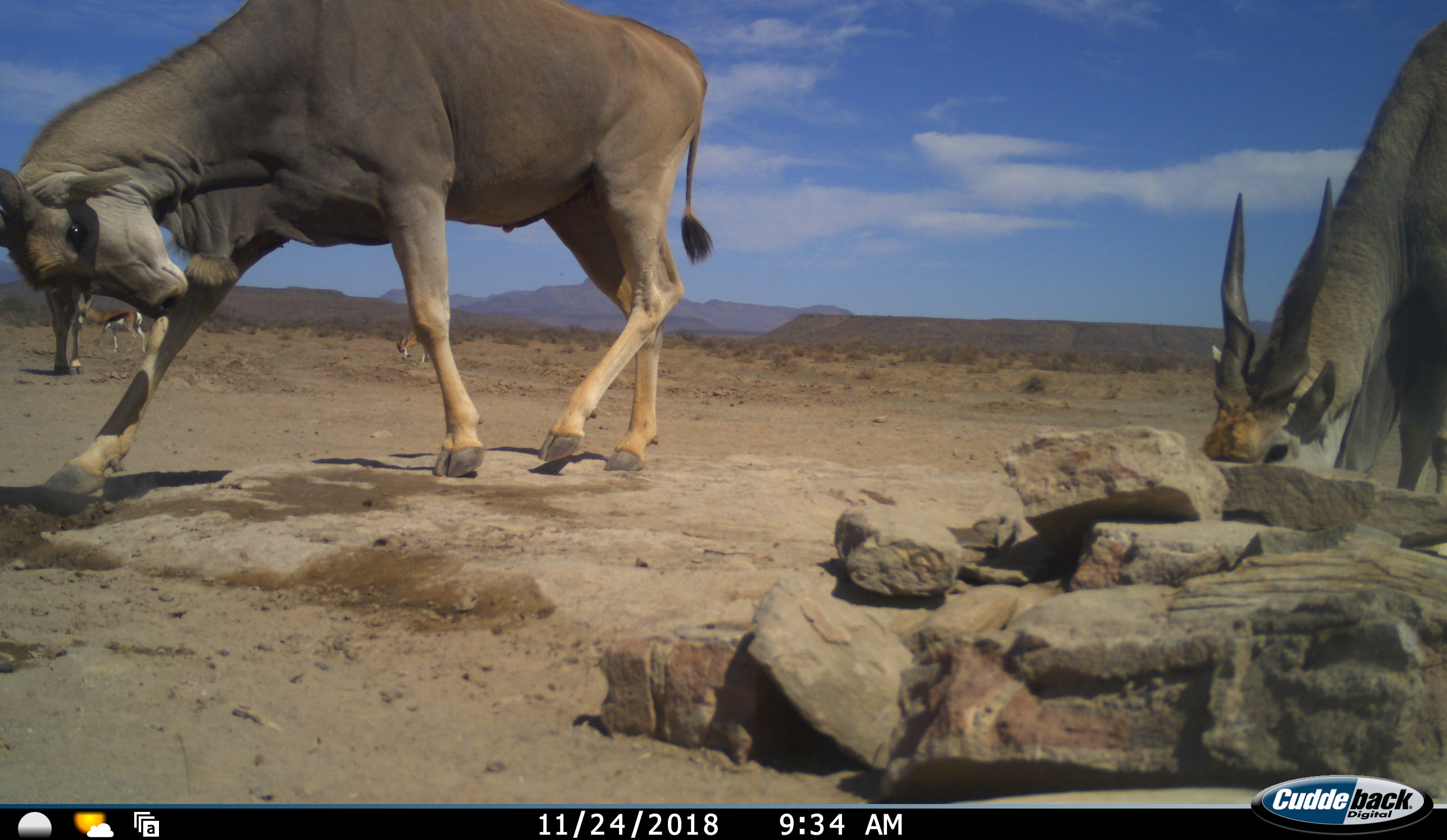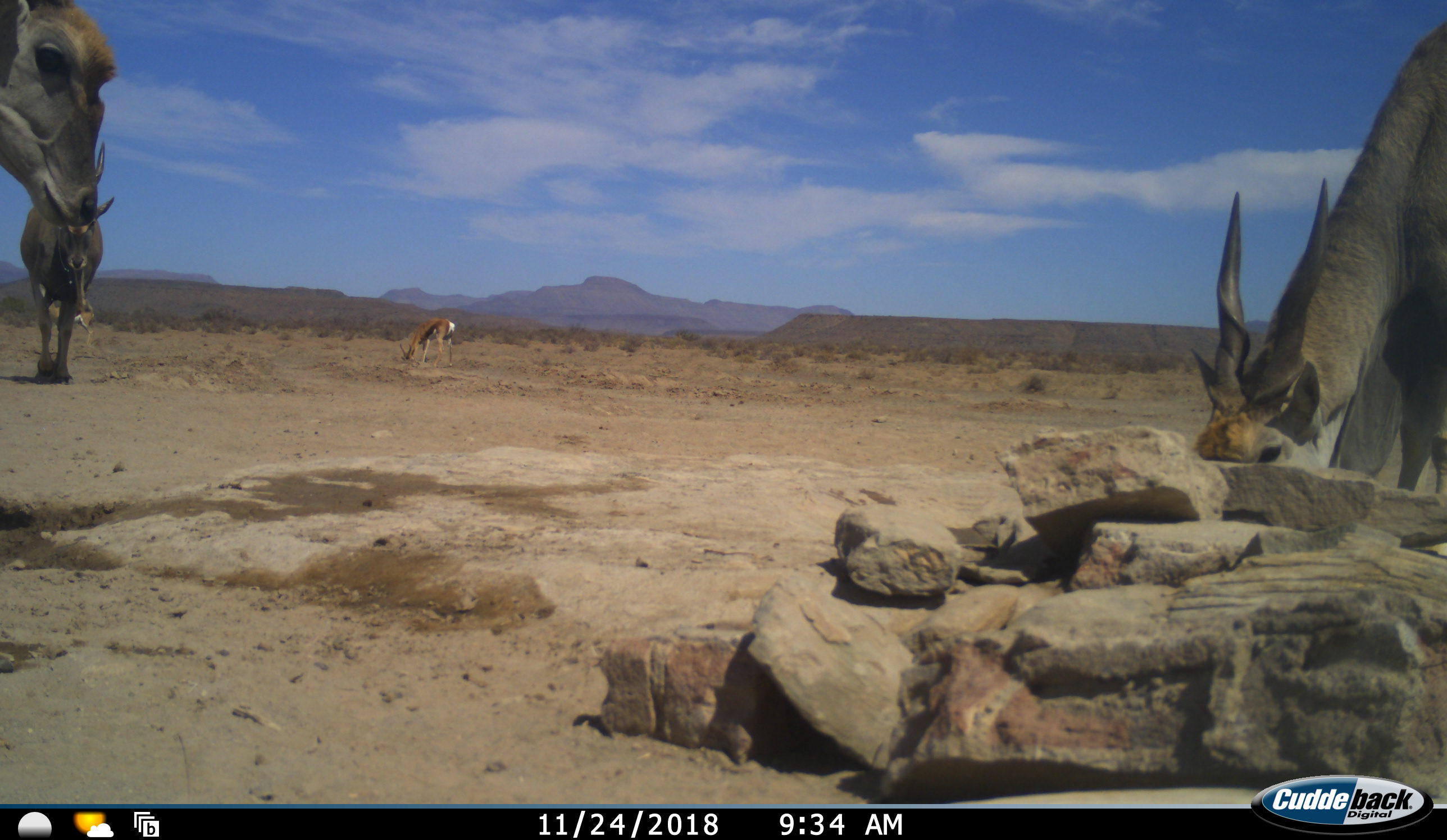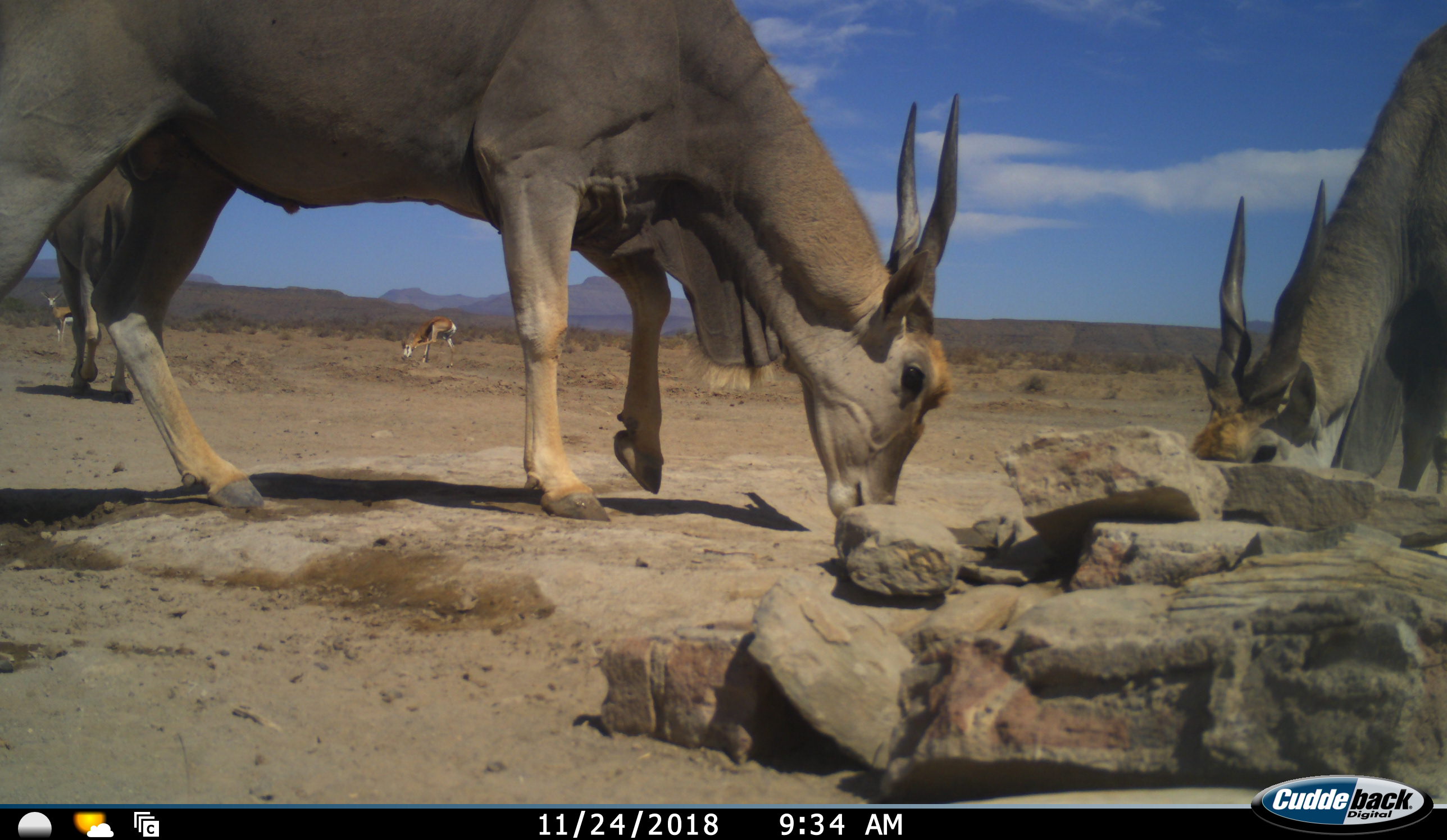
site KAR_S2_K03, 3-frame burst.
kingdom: Animalia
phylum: Chordata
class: Mammalia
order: Artiodactyla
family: Bovidae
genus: Tragelaphus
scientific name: Tragelaphus oryx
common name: eland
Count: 3.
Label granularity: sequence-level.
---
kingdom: Animalia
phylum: Chordata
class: Mammalia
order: Artiodactyla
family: Bovidae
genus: Antidorcas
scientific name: Antidorcas marsupialis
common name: springbok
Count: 2.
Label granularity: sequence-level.